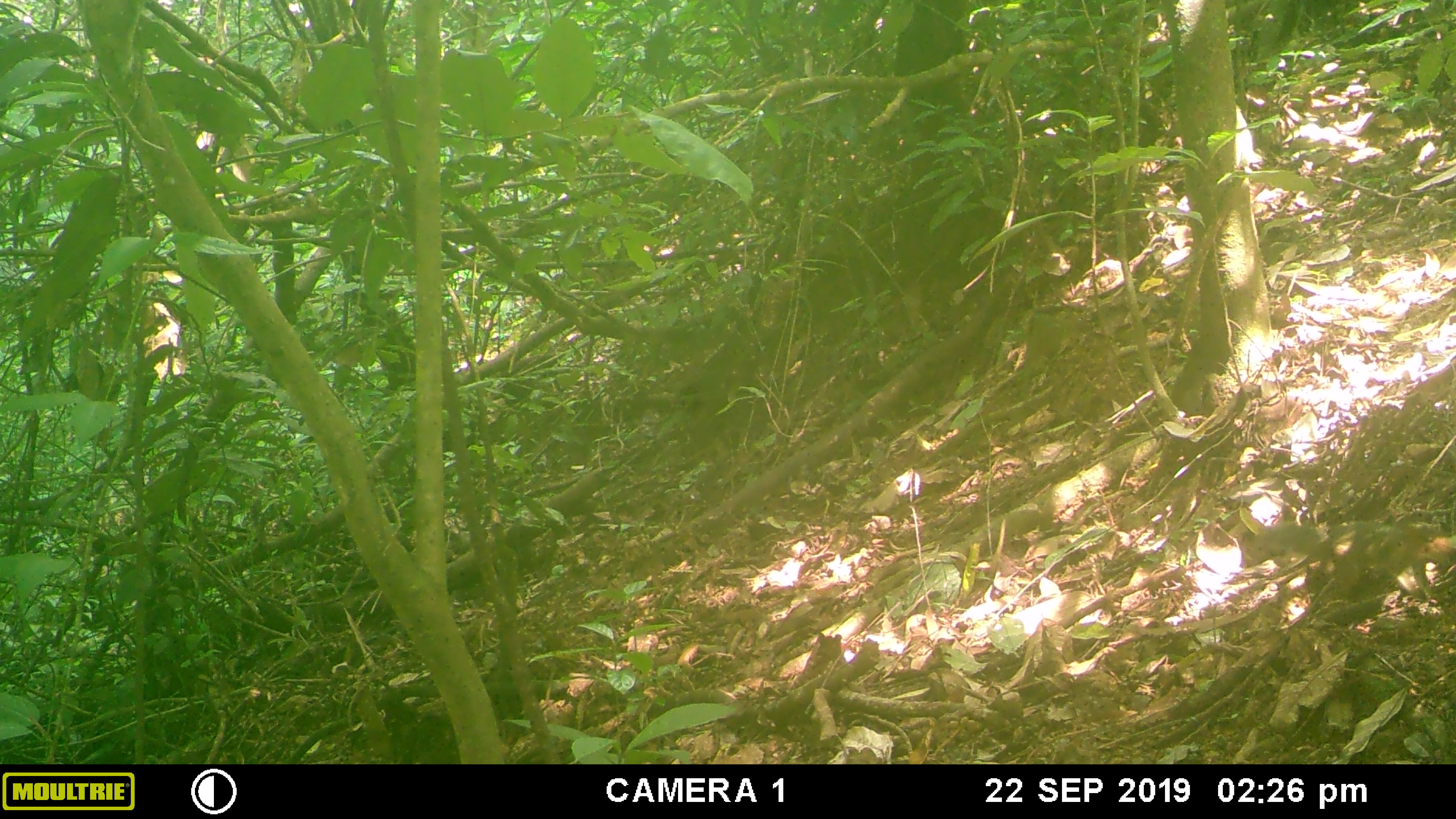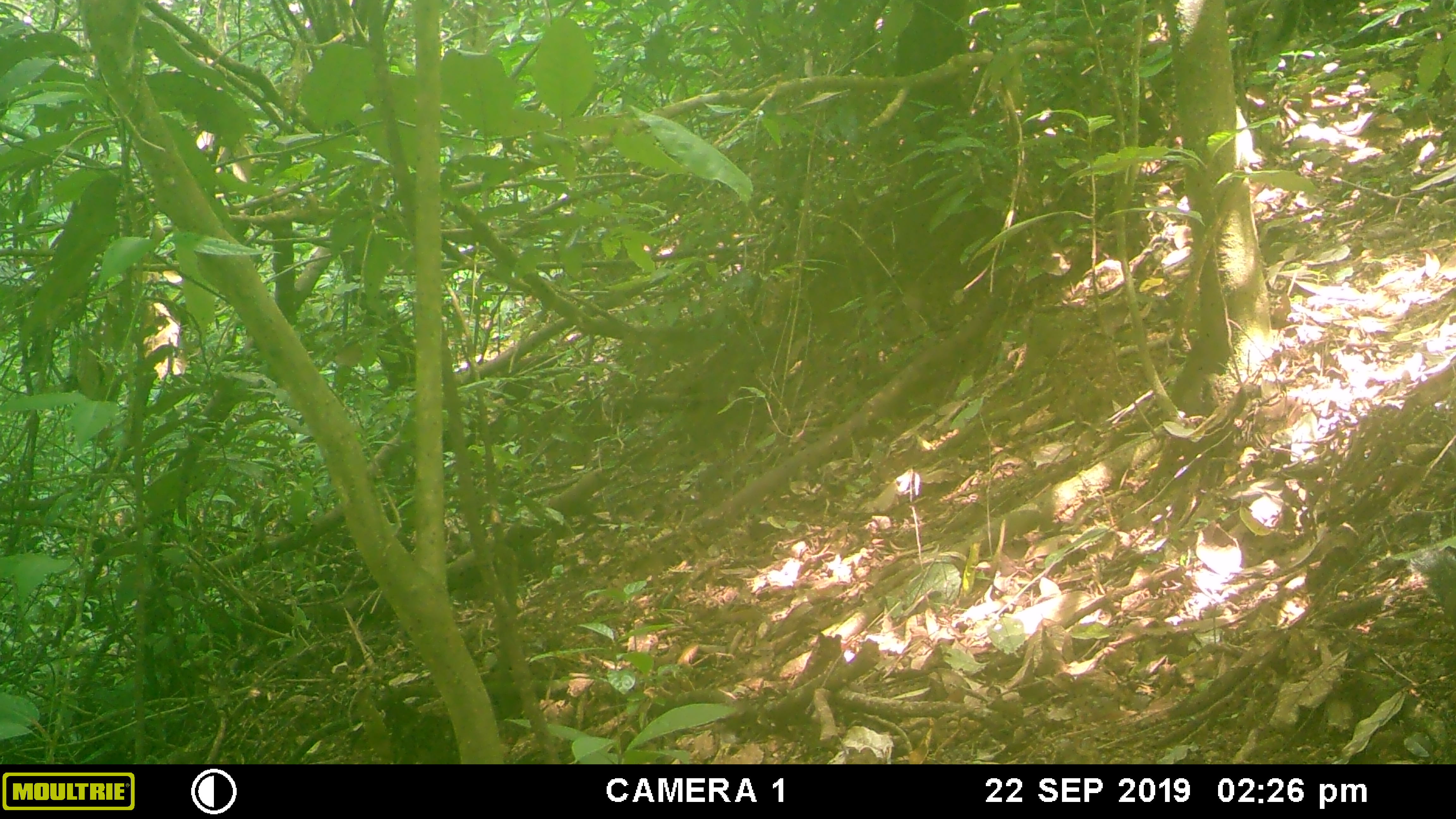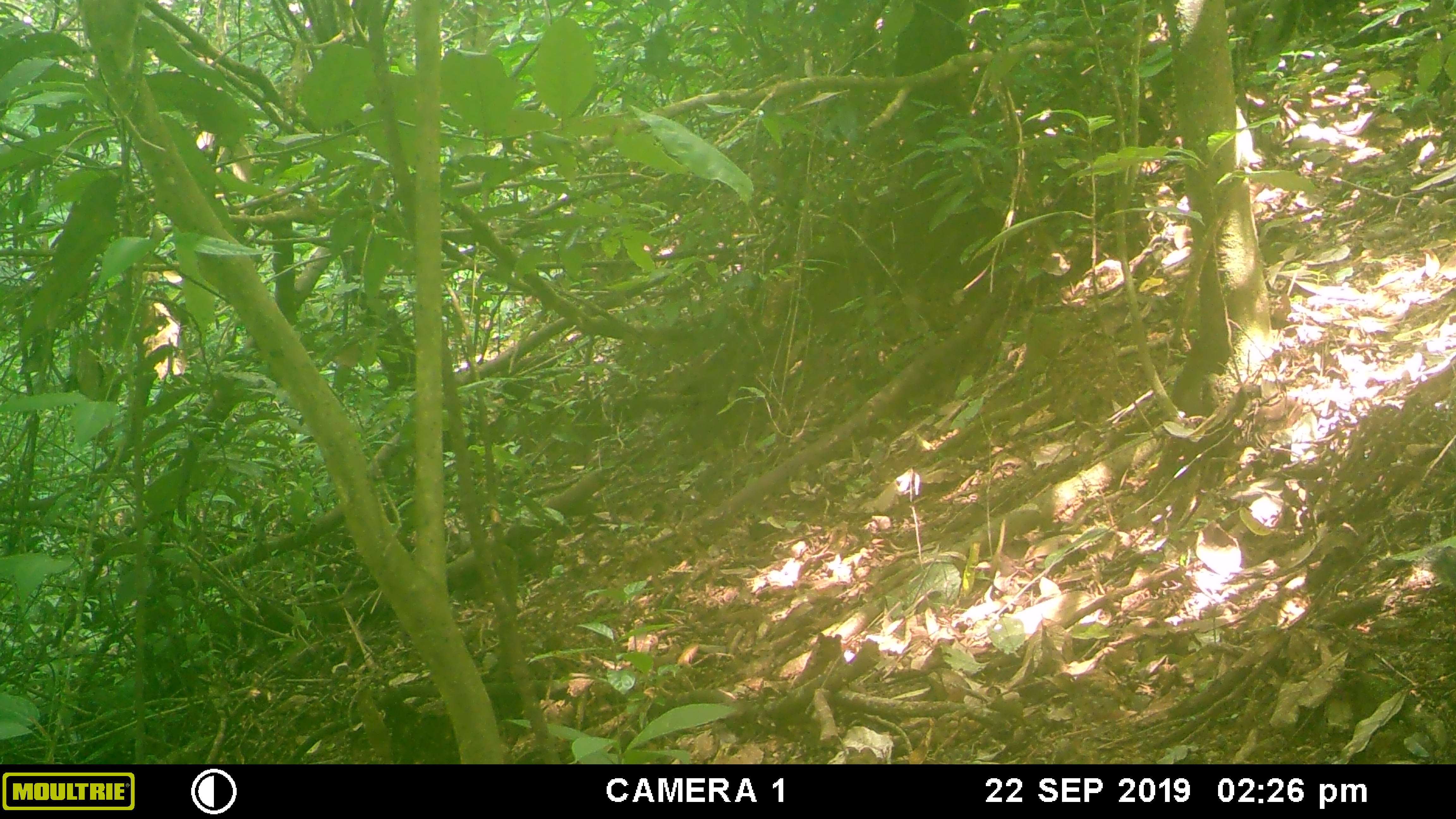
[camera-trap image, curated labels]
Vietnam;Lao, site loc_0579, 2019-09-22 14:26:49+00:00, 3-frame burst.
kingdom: Animalia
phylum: Chordata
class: Mammalia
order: Rodentia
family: Sciuridae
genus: Dremomys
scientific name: Dremomys rufigenis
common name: red-cheeked squirrel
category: red cheeked squirrel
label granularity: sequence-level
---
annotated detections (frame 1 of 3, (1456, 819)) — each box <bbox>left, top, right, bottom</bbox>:
red cheeked squirrel: <bbox>1246, 513, 1454, 608</bbox>